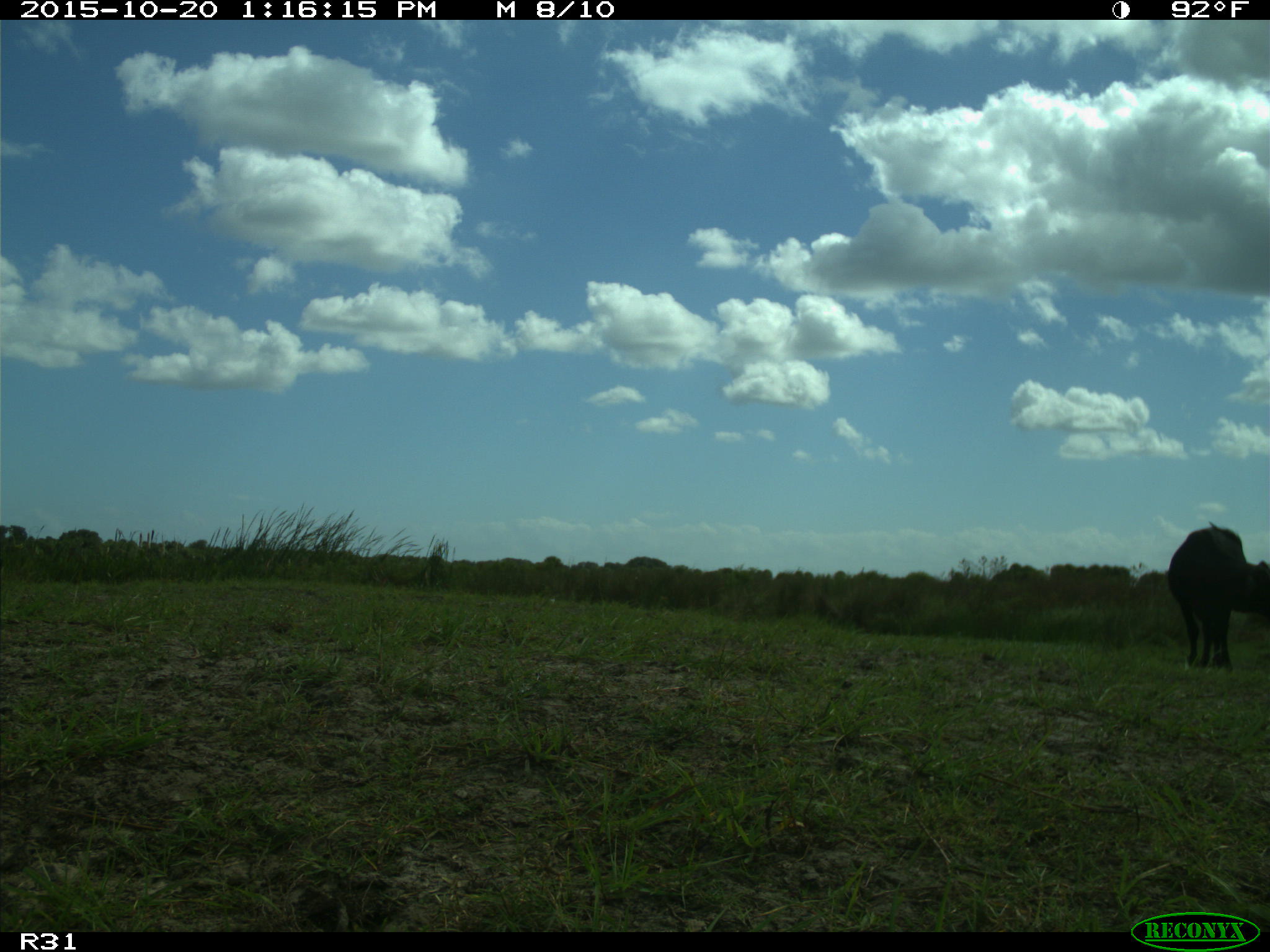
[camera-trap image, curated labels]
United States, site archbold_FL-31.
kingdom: Animalia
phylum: Chordata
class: Mammalia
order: Artiodactyla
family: Bovidae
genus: Bos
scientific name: Bos taurus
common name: domestic cow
Bos taurus (domestic cow).